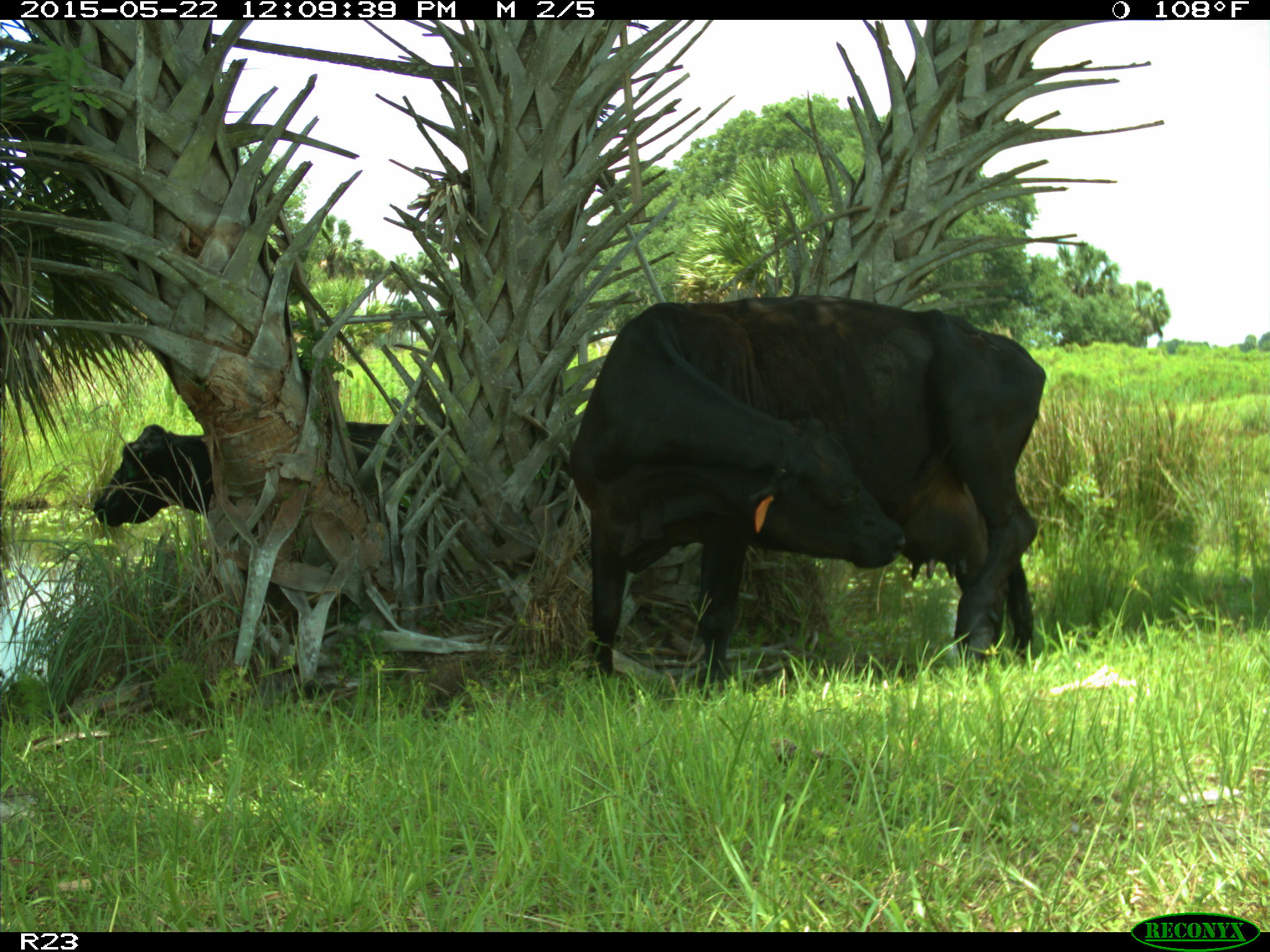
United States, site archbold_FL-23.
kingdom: Animalia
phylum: Chordata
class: Mammalia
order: Artiodactyla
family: Bovidae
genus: Bos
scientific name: Bos taurus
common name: domestic cow